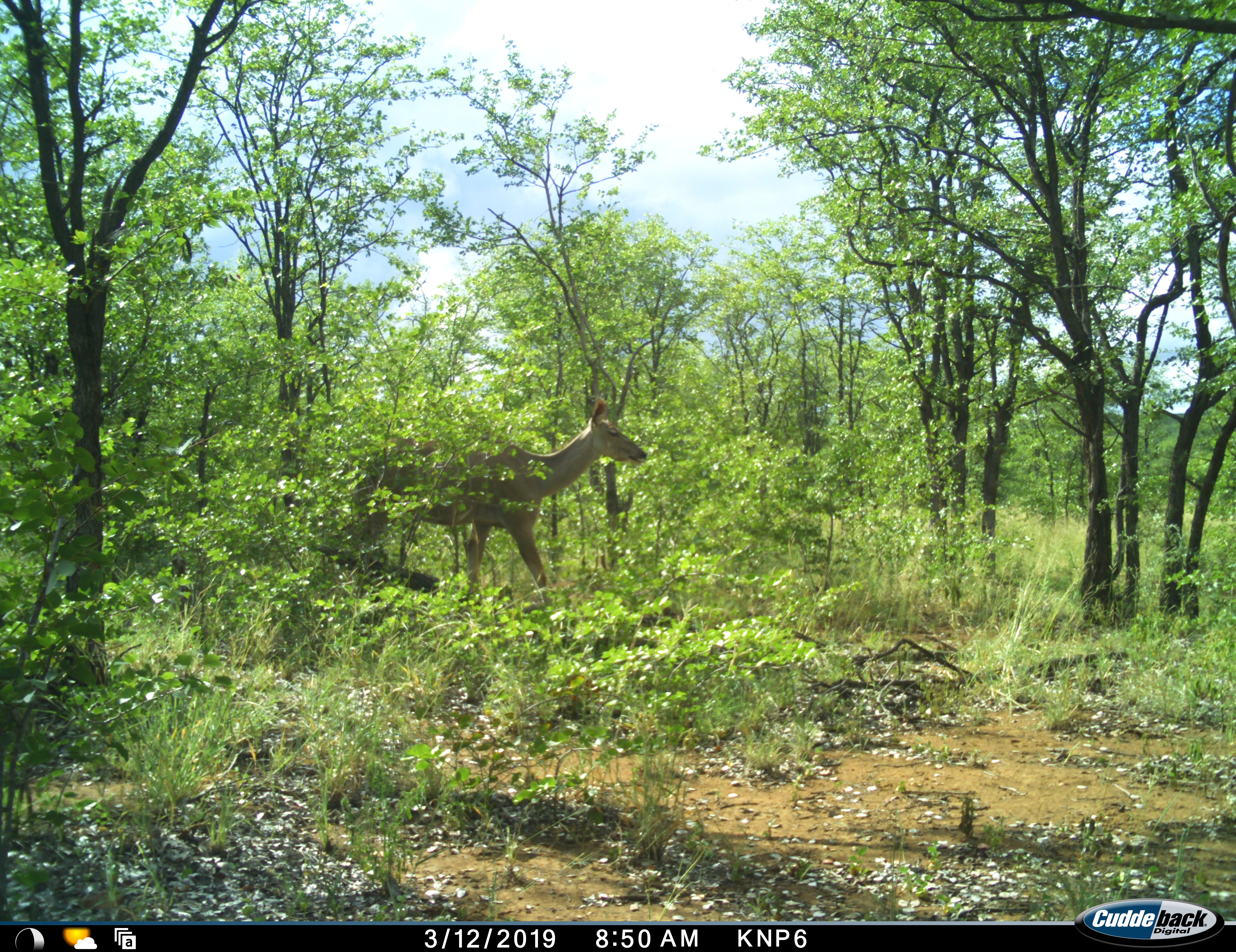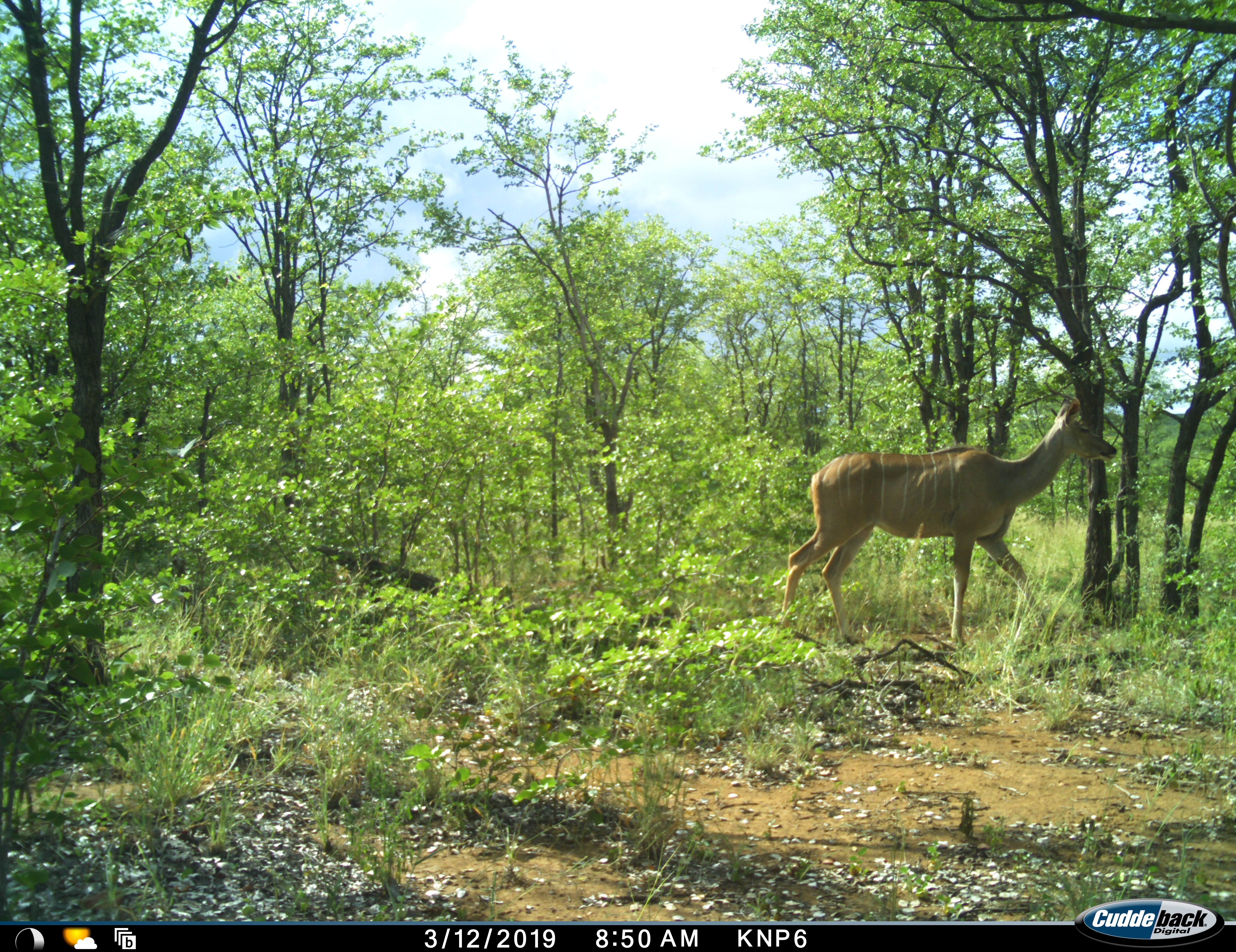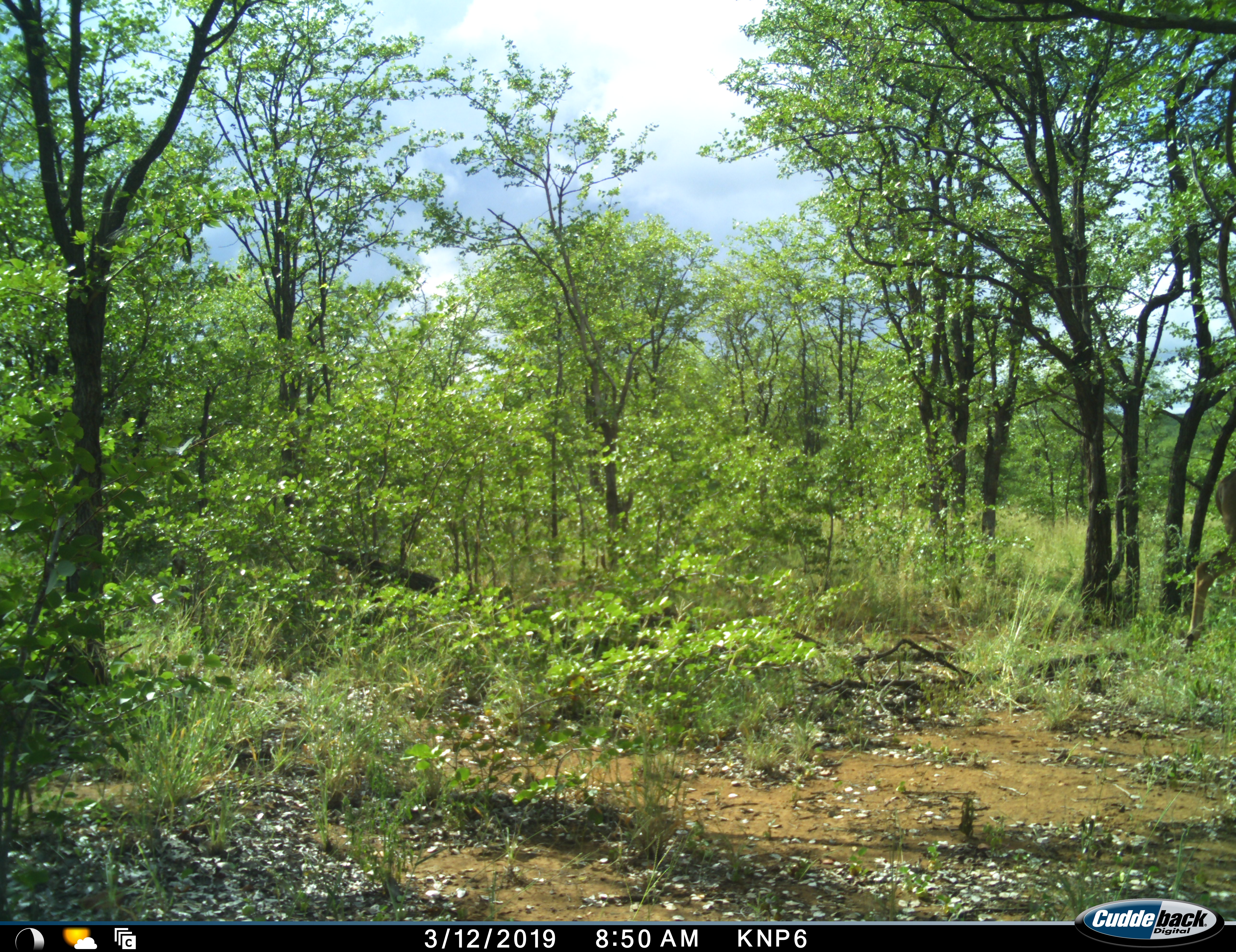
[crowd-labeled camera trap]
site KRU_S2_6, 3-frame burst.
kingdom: Animalia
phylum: Chordata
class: Mammalia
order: Artiodactyla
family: Bovidae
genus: Tragelaphus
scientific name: Tragelaphus angasii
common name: nyala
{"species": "nyala (Tragelaphus angasii)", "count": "1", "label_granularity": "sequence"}